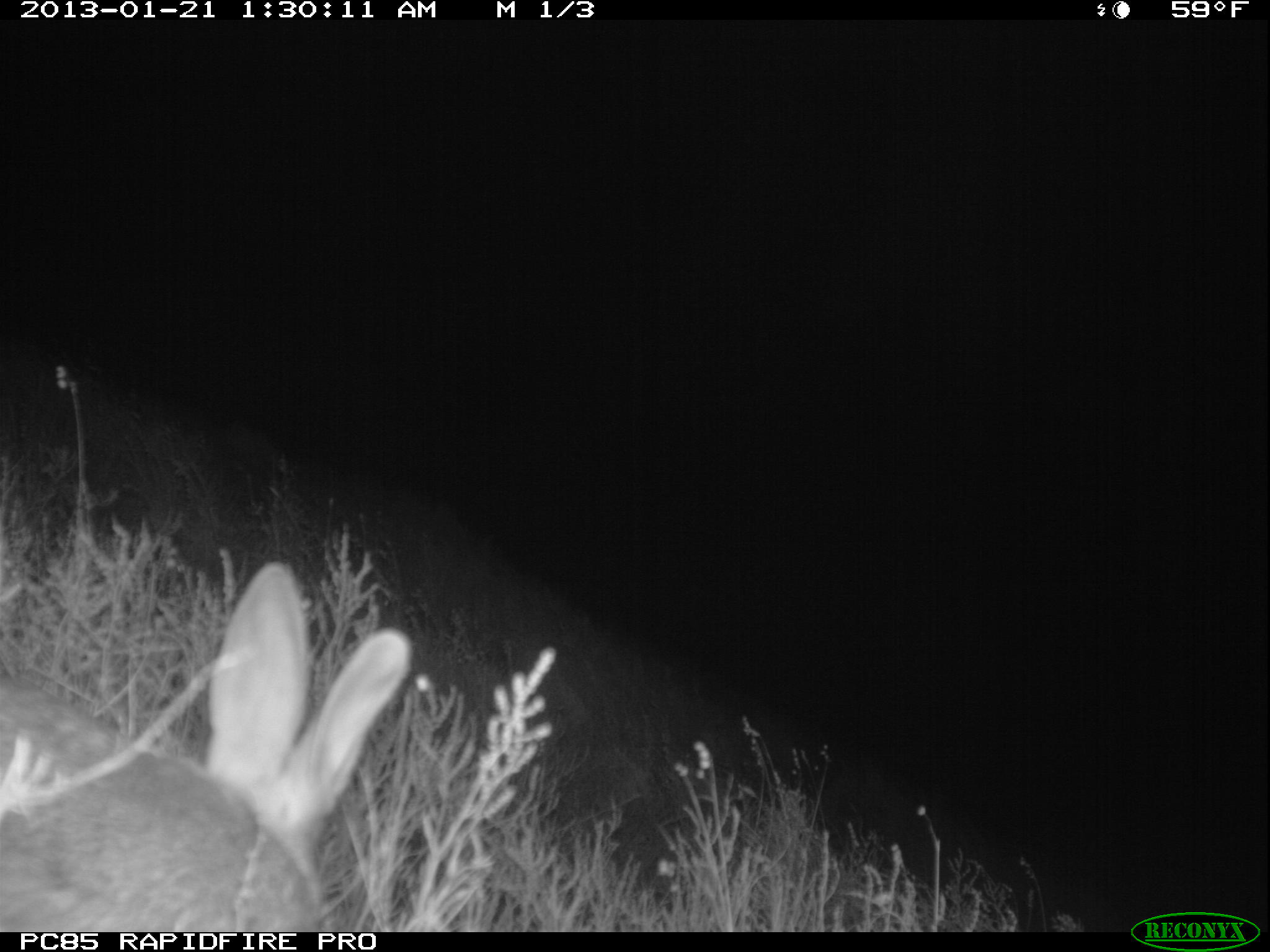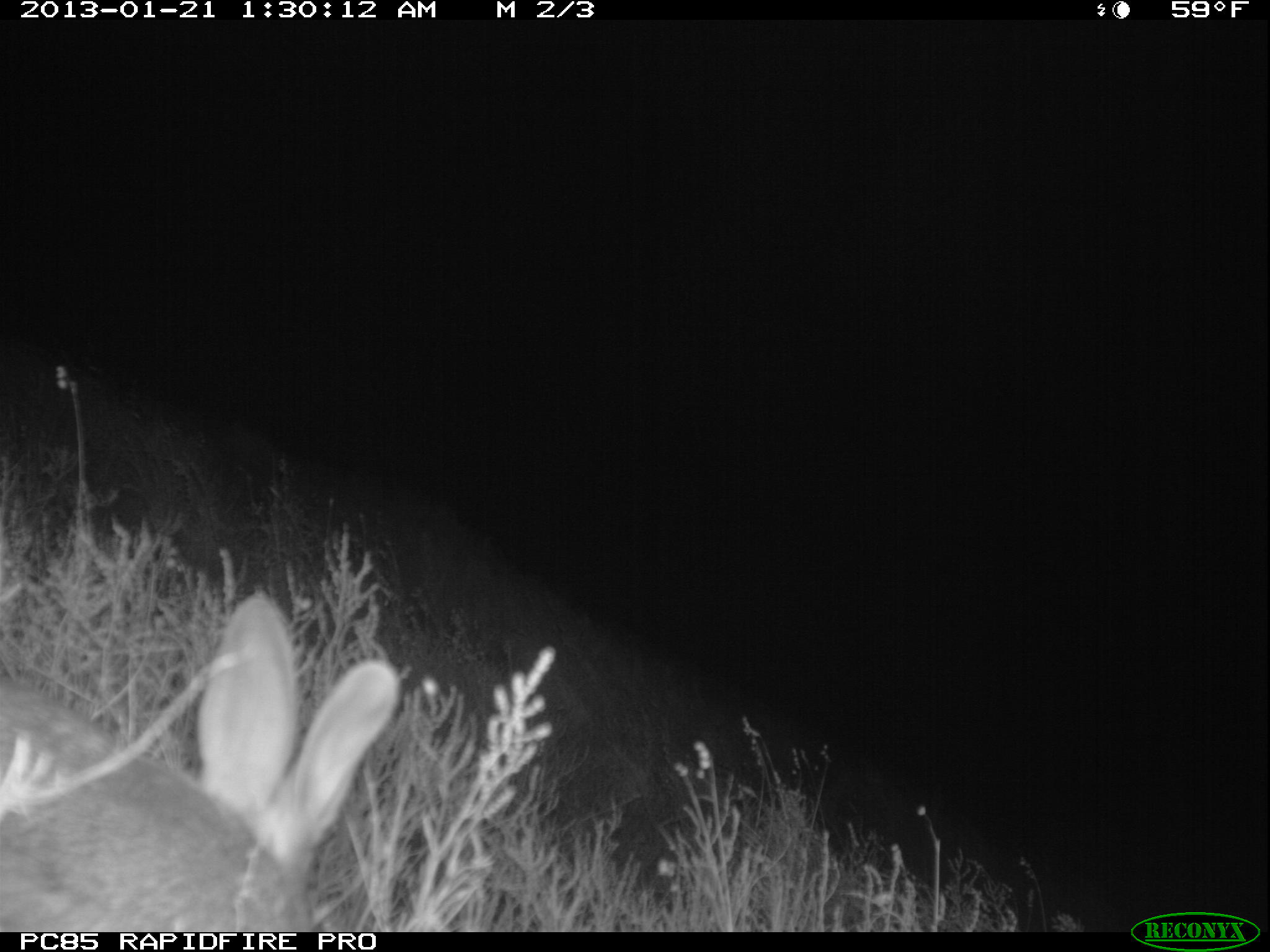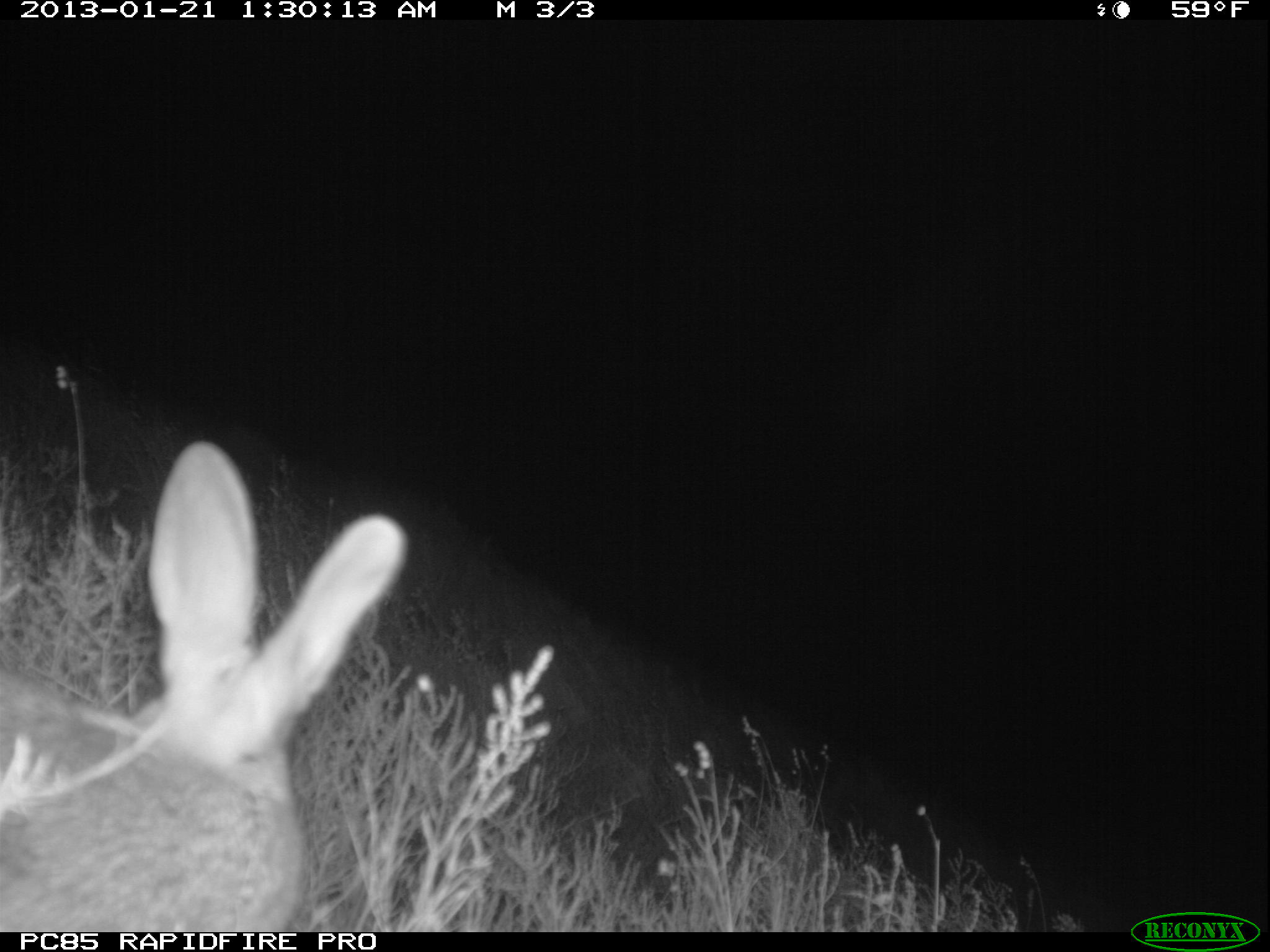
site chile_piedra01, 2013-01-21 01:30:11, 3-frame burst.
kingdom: Animalia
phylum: Chordata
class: Mammalia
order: Lagomorpha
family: Leporidae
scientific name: Leporidae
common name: rabbits and hares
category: rabbit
Rabbit (rabbits and hares) (Leporidae).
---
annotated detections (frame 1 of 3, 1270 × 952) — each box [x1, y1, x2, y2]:
rabbit: [3, 563, 409, 933]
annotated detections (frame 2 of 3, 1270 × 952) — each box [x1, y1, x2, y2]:
rabbit: [1, 594, 397, 931]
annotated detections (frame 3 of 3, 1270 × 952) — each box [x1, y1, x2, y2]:
rabbit: [0, 446, 409, 930]